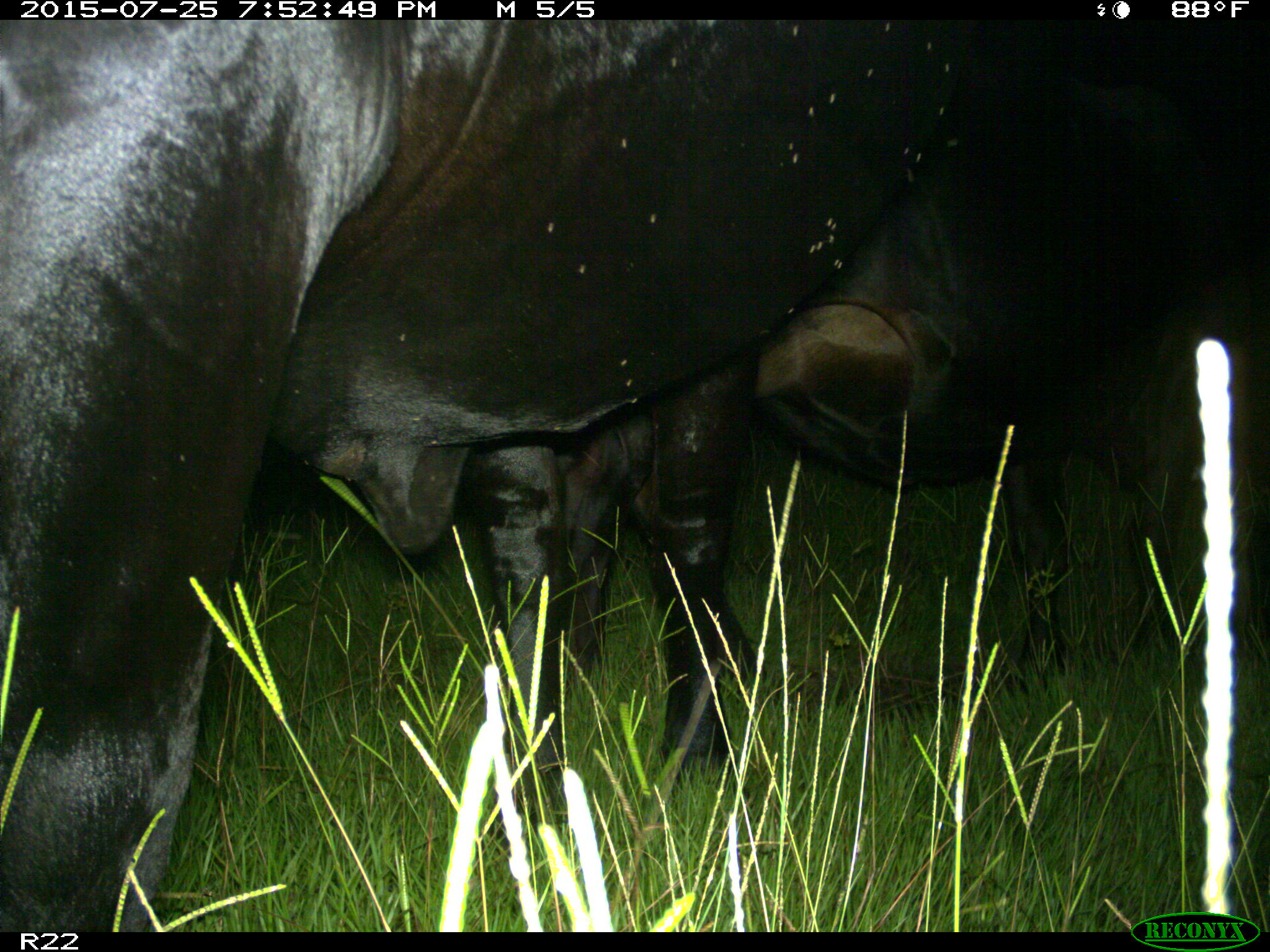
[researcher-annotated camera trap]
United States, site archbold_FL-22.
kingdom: Animalia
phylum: Chordata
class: Mammalia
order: Artiodactyla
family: Bovidae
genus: Bos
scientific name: Bos taurus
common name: domestic cow